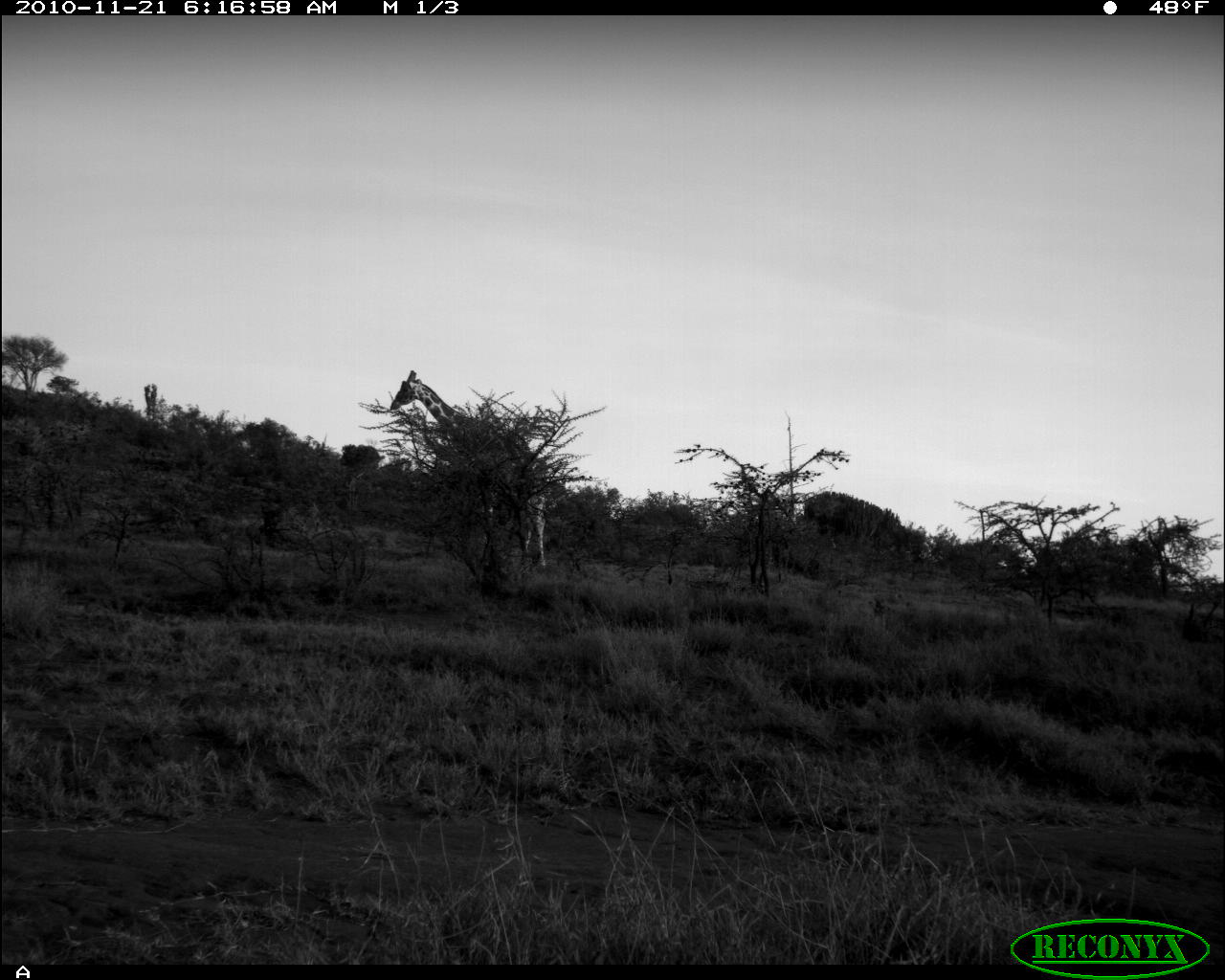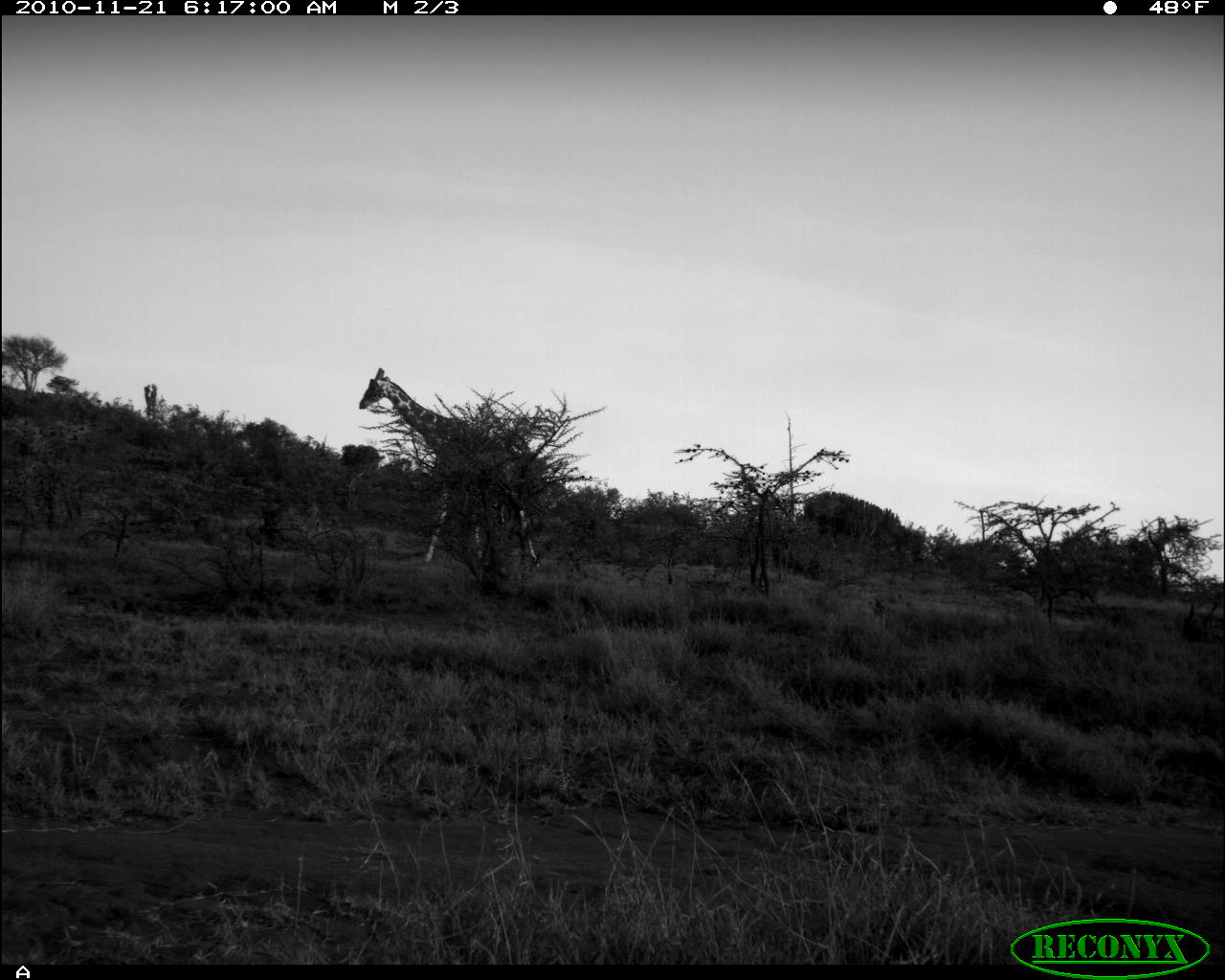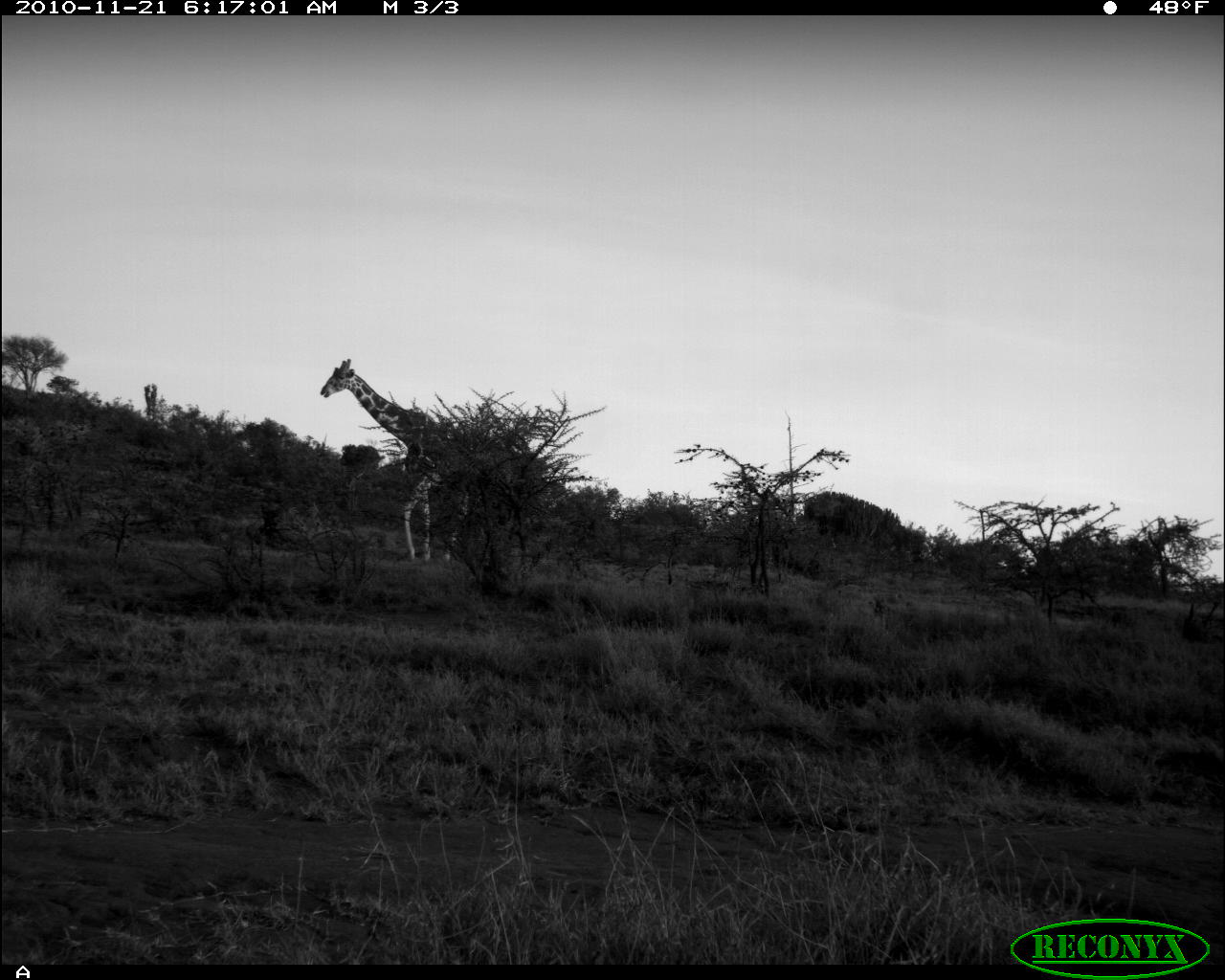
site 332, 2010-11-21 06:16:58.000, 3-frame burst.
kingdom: Animalia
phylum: Chordata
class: Mammalia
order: Artiodactyla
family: Giraffidae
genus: Giraffa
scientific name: Giraffa camelopardalis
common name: giraffe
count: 1